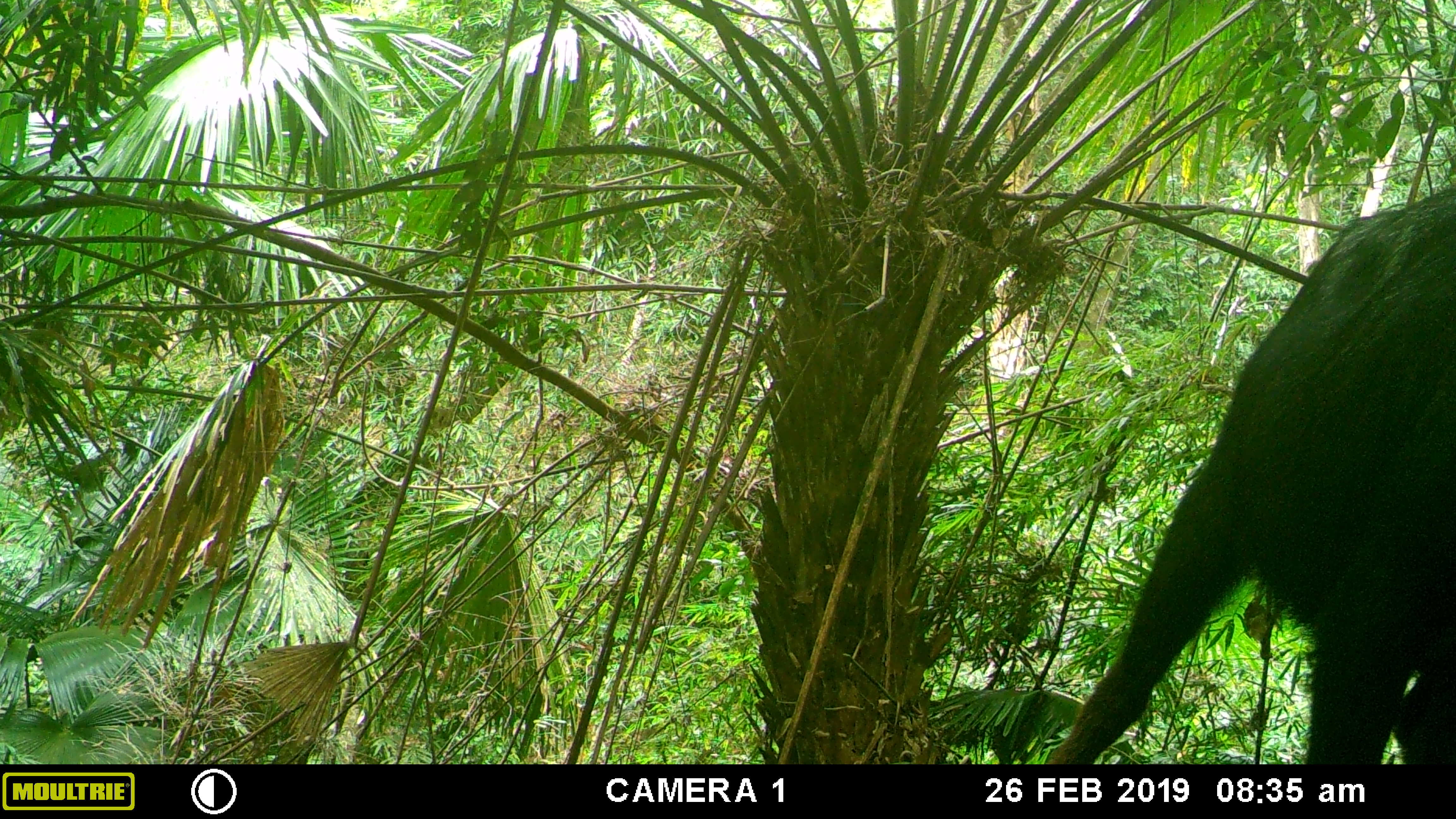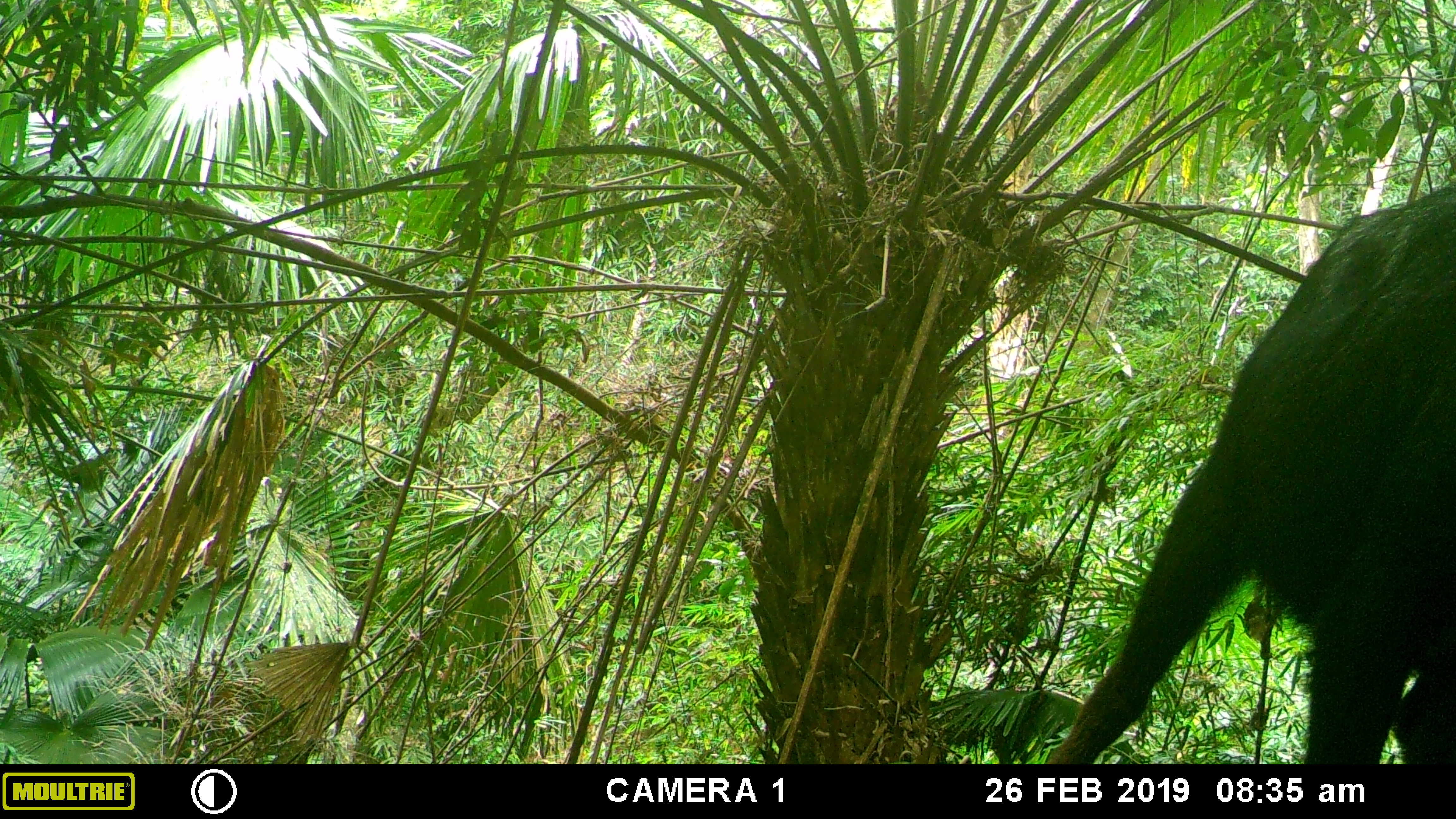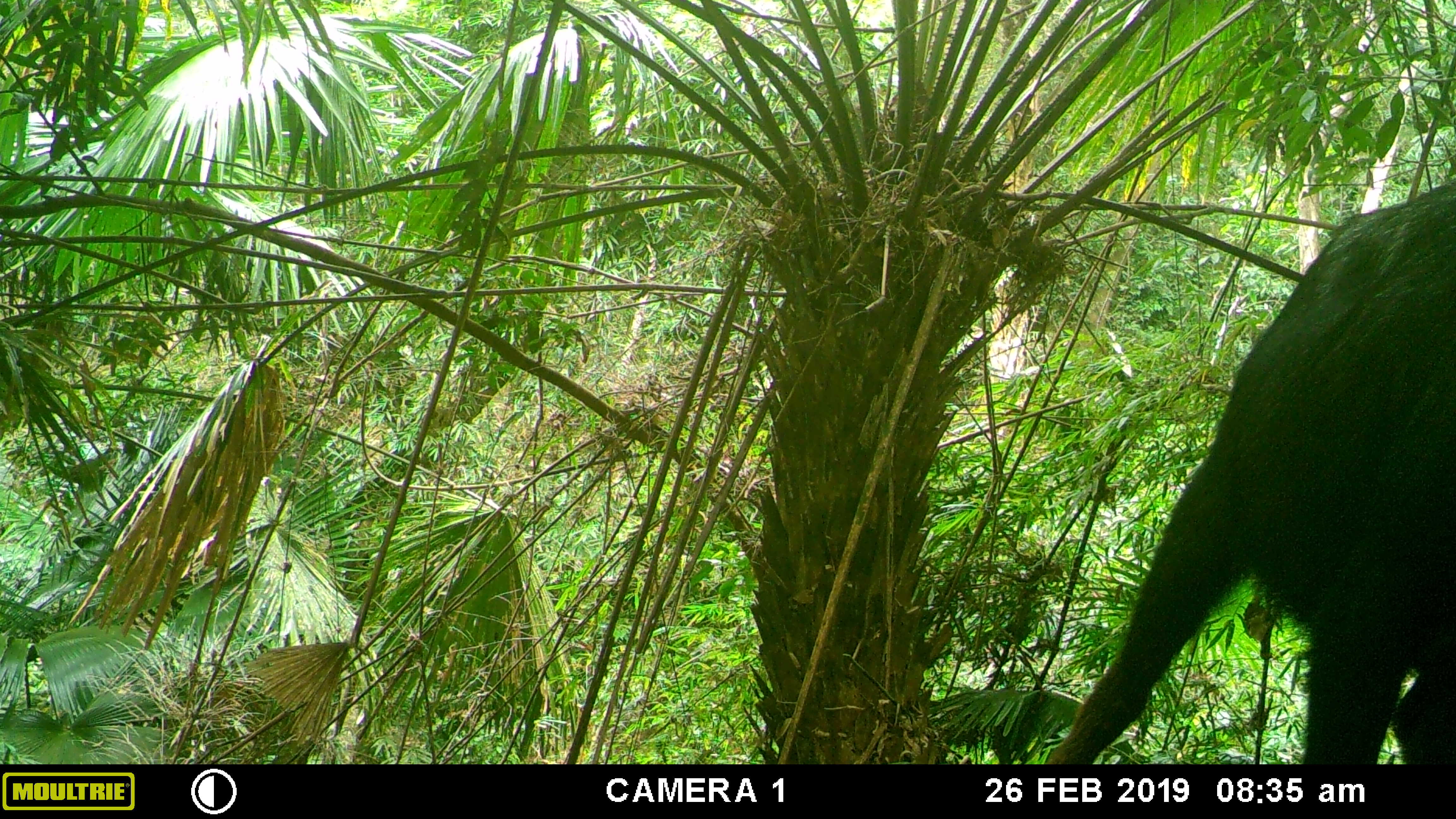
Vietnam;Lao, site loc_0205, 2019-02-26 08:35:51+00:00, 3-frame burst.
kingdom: Animalia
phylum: Chordata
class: Mammalia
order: Artiodactyla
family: Bovidae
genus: Capricornis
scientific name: Capricornis sumatraensis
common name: chinese serow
Chinese serow (Capricornis sumatraensis). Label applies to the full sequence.